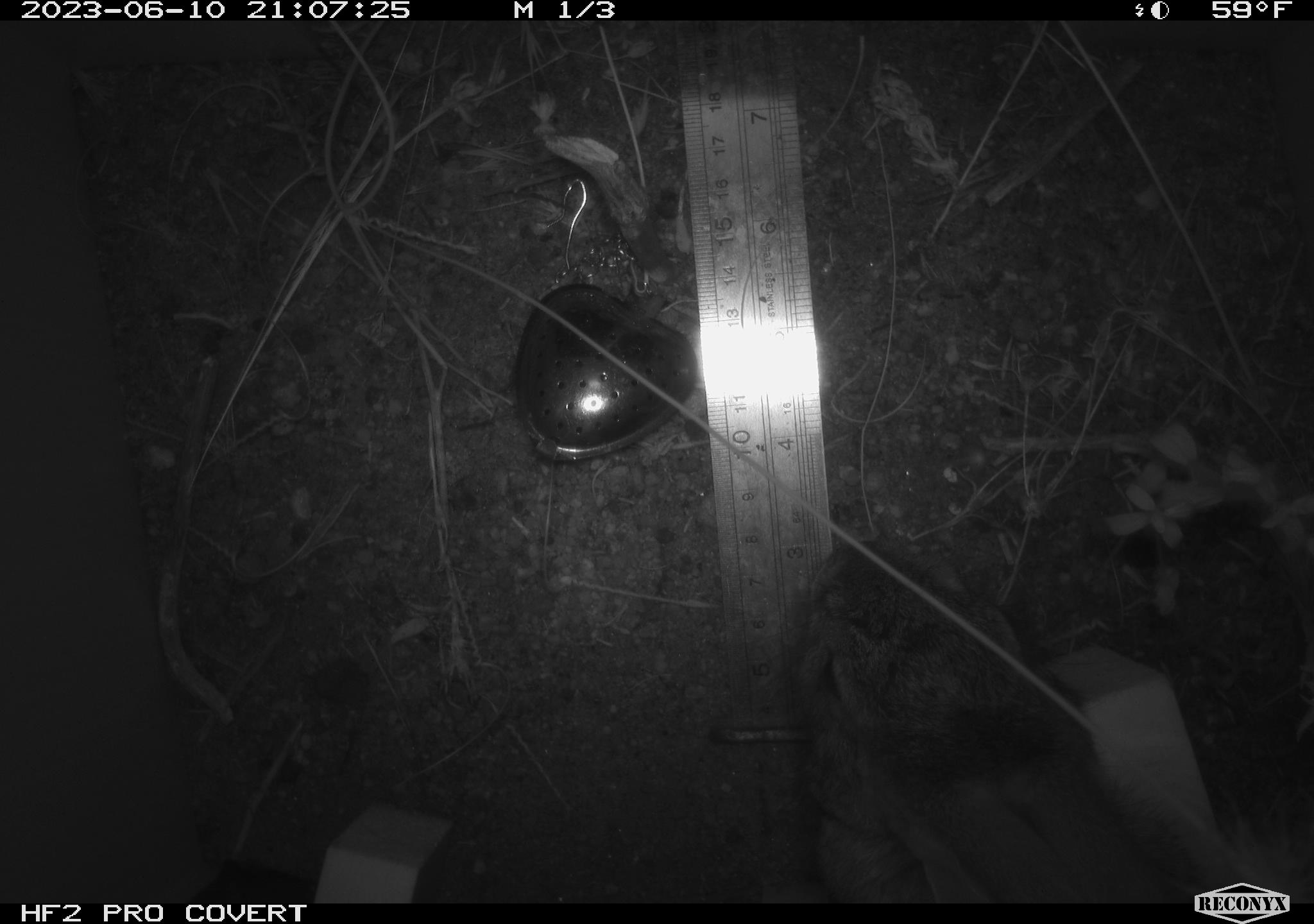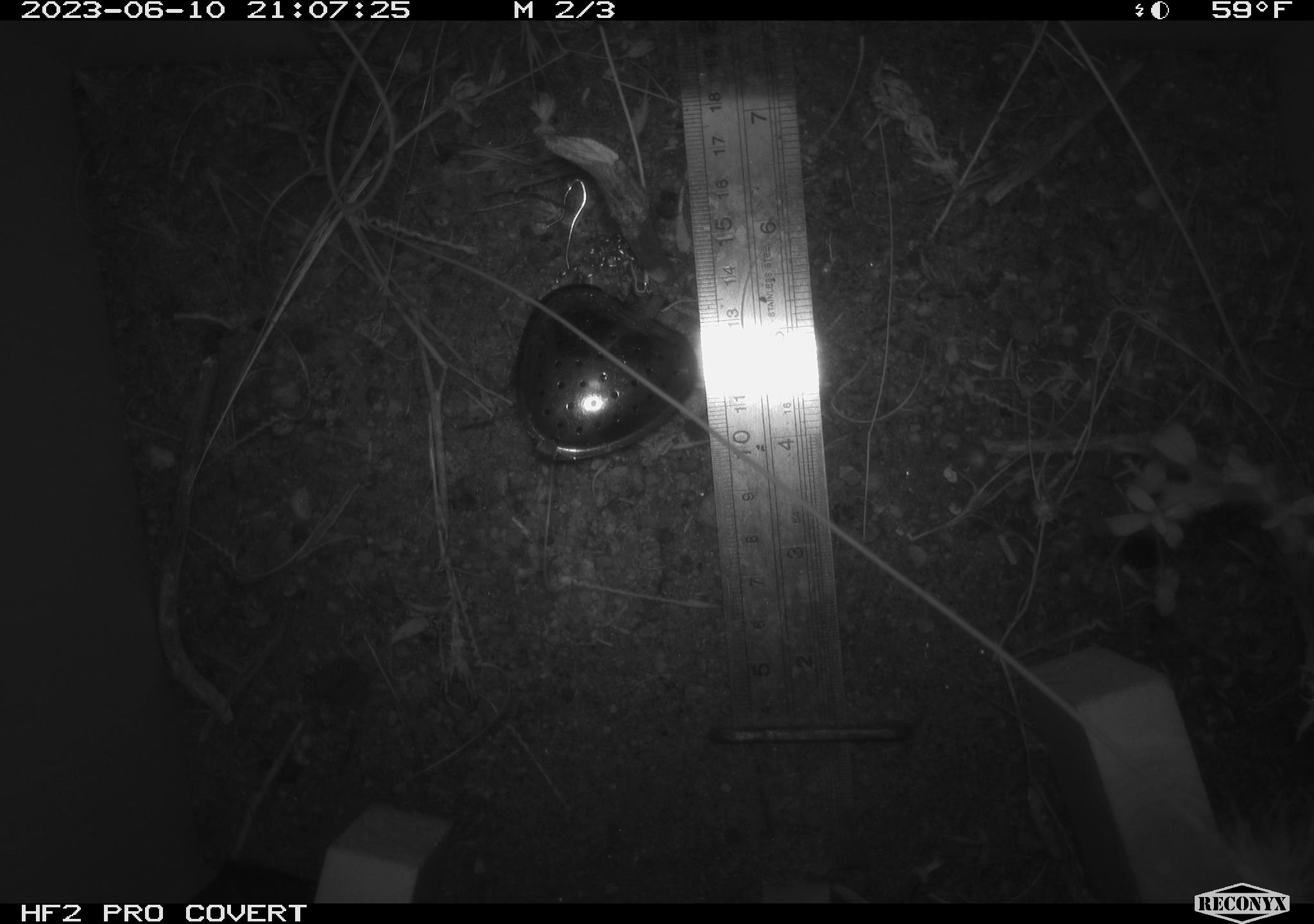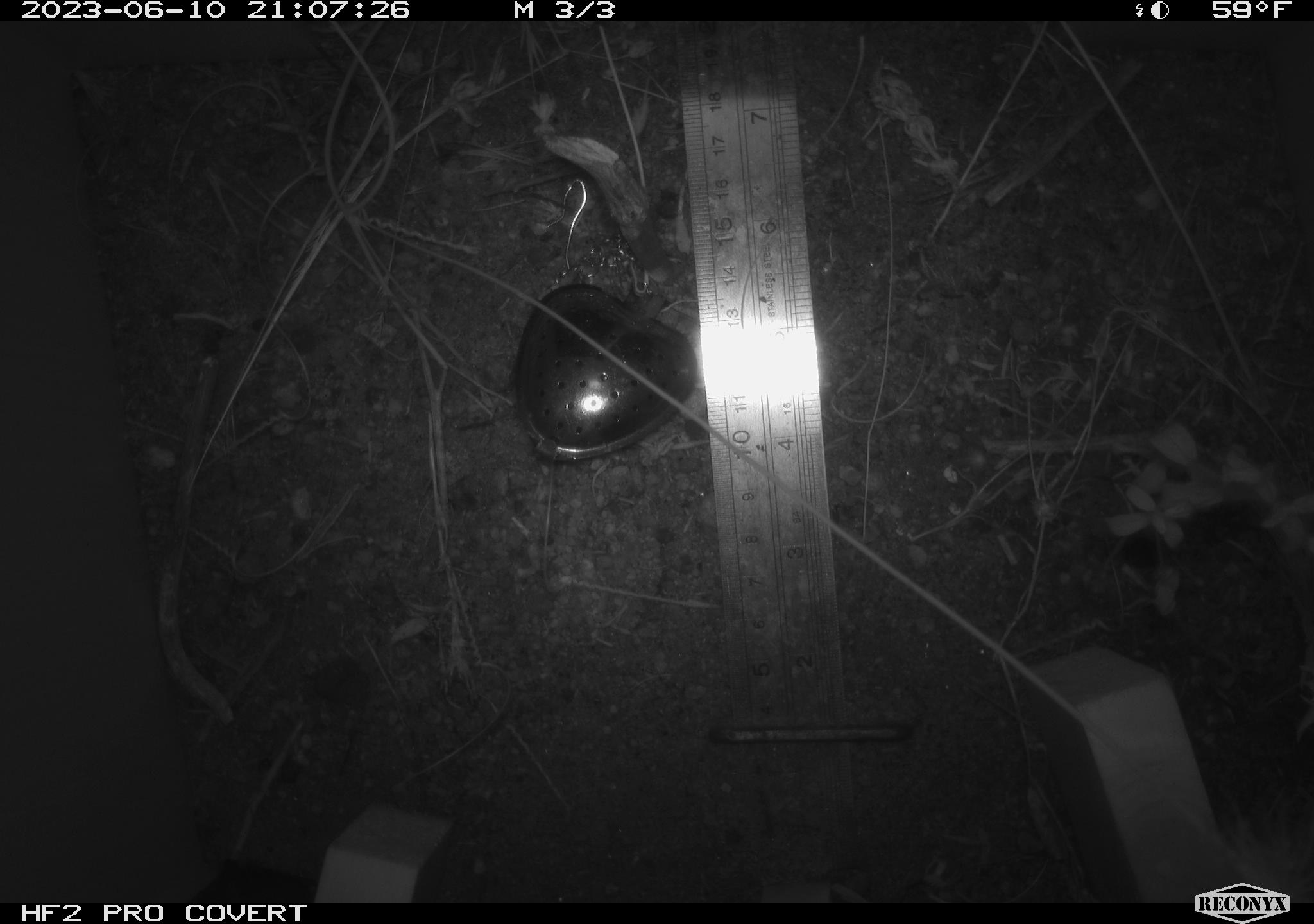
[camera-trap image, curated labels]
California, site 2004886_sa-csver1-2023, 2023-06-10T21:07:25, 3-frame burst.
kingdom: Animalia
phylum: Chordata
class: Mammalia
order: Lagomorpha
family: Leporidae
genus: Sylvilagus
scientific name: Sylvilagus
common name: cottontail rabbits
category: sylvilagus species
Sylvilagus species (cottontail rabbits) (Sylvilagus).